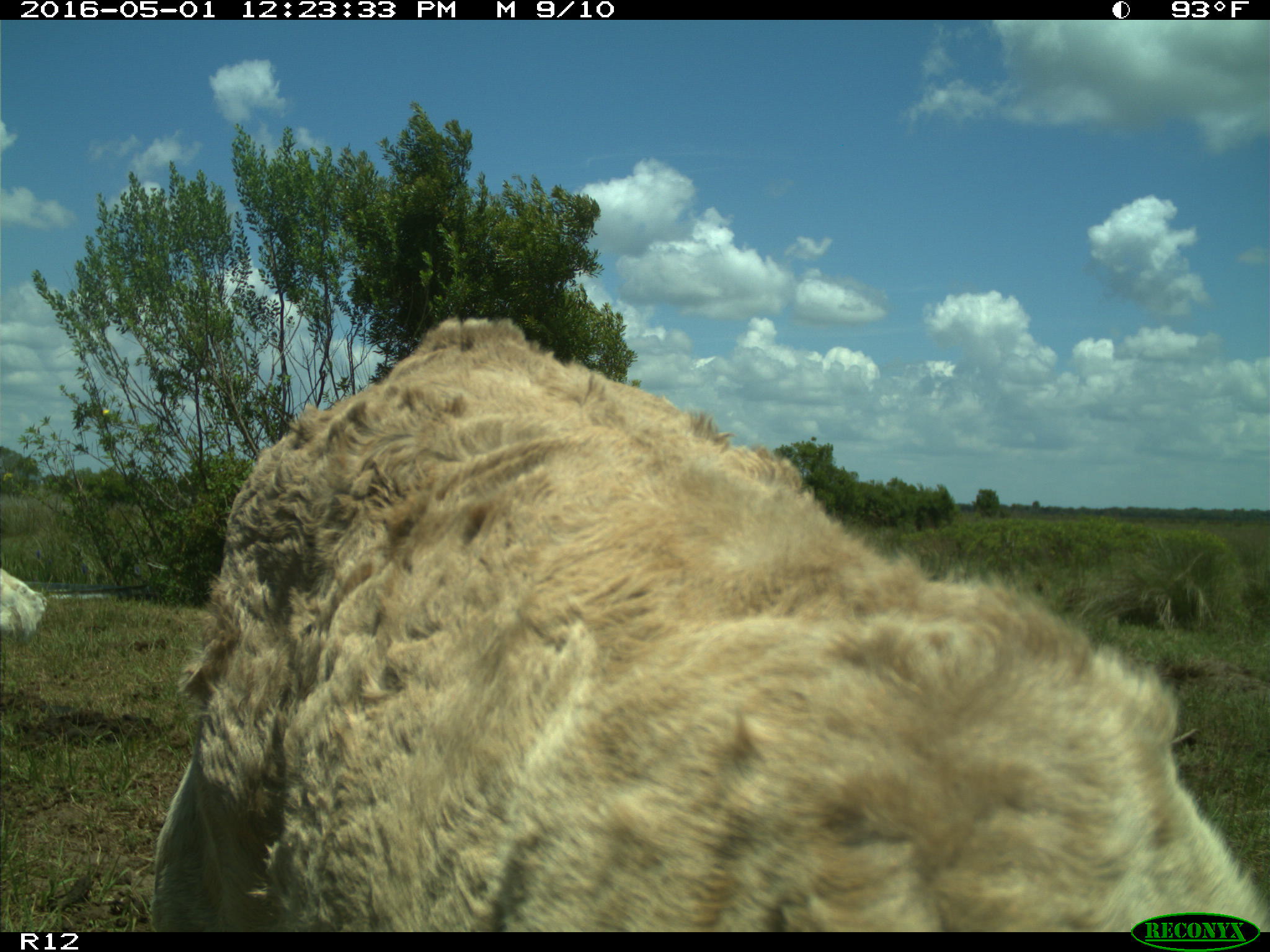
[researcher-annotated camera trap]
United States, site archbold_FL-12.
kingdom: Animalia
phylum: Chordata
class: Mammalia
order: Artiodactyla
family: Bovidae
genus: Bos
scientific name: Bos taurus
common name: domestic cow